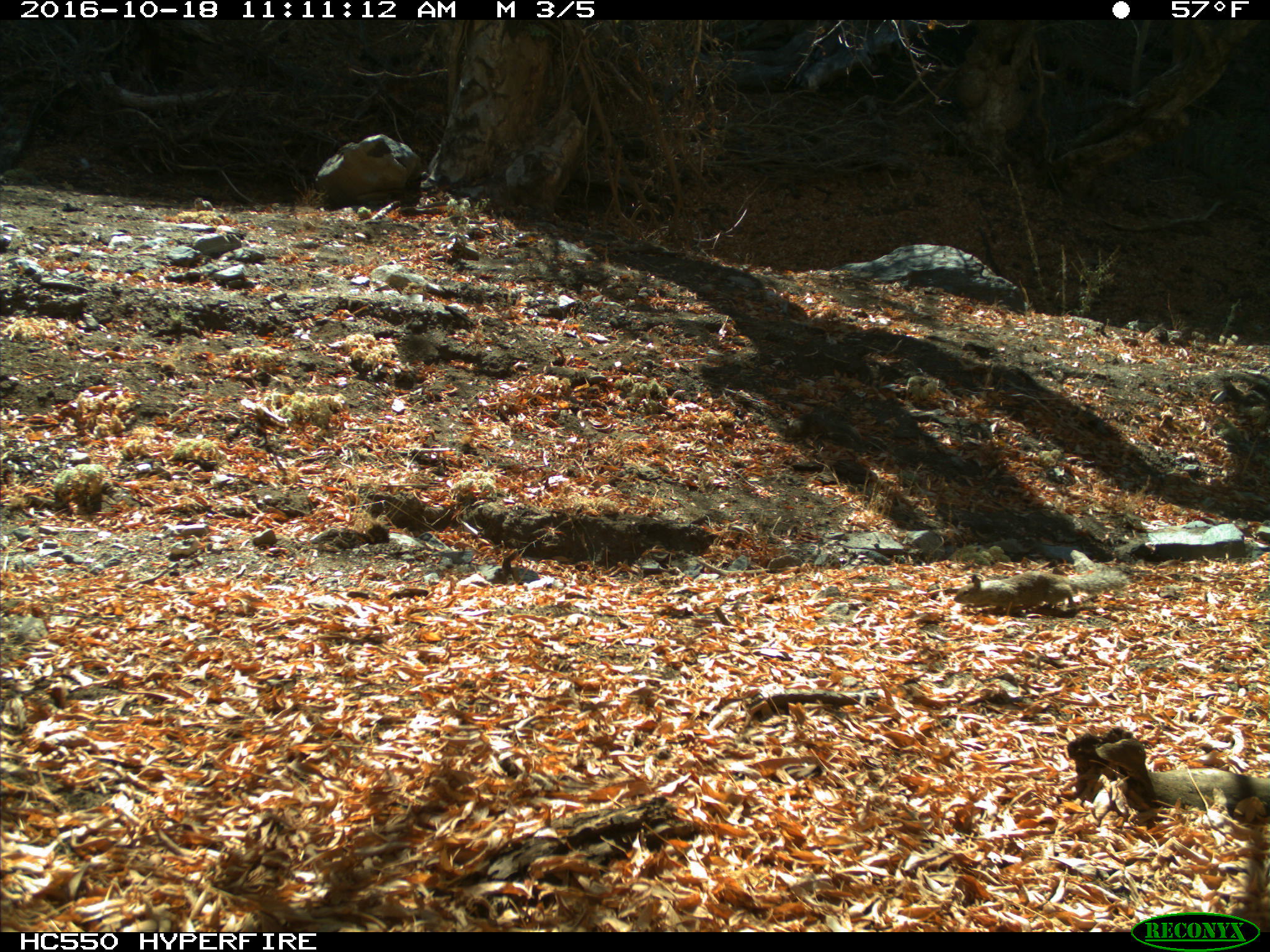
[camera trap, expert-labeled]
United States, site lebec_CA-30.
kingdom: Animalia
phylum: Chordata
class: Mammalia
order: Rodentia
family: Sciuridae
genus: Otospermophilus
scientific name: Otospermophilus beecheyi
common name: california ground squirrel